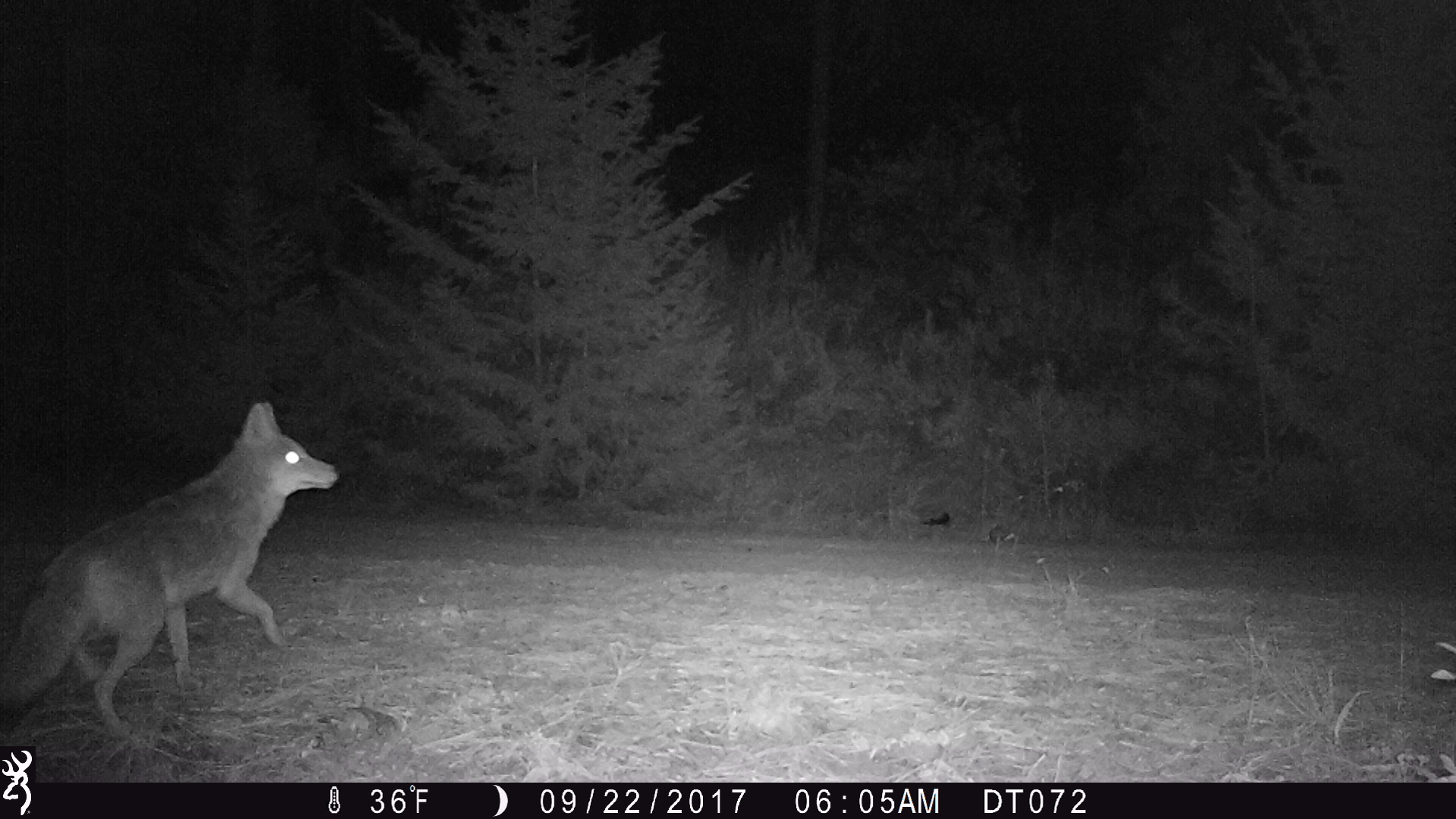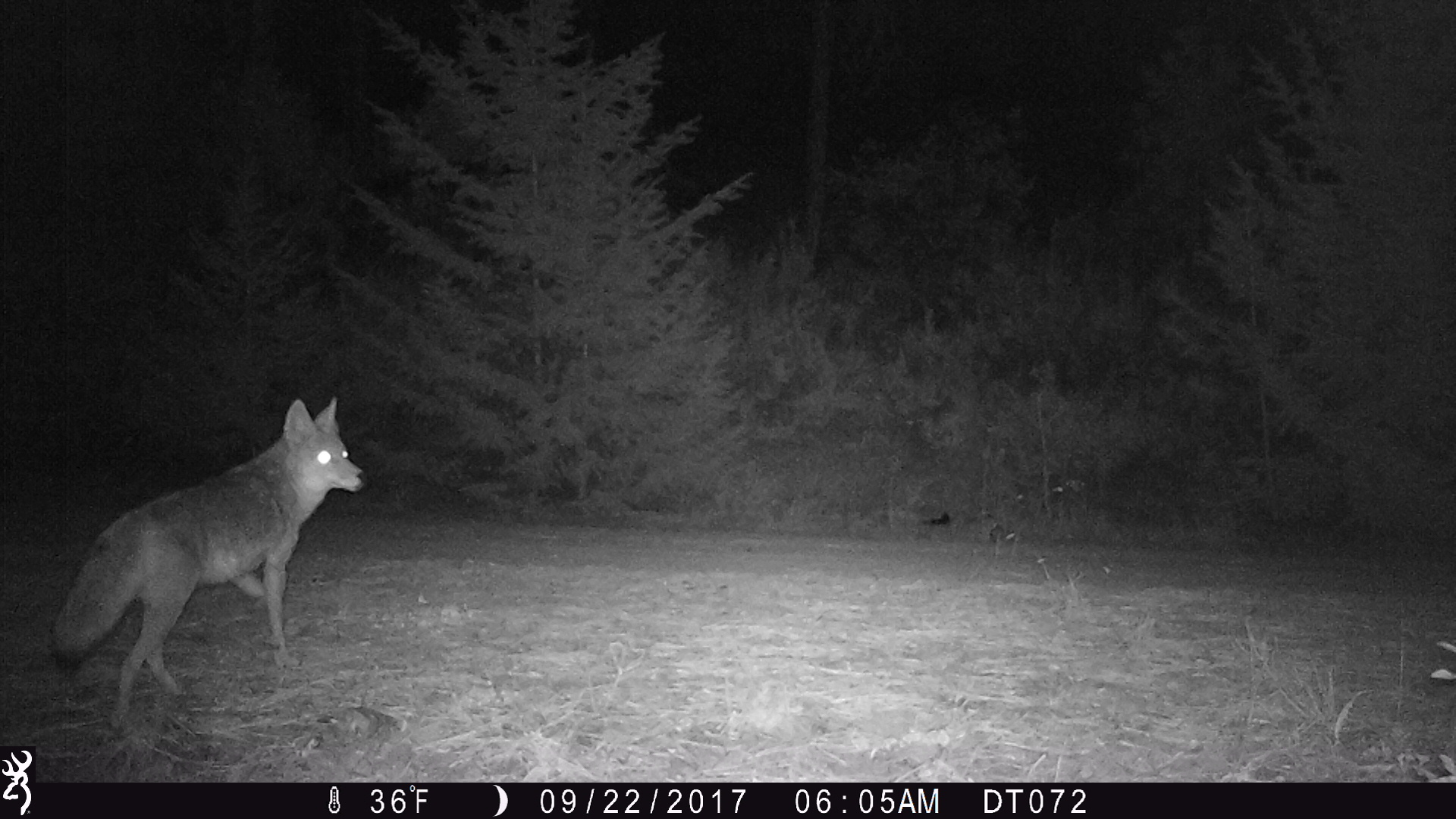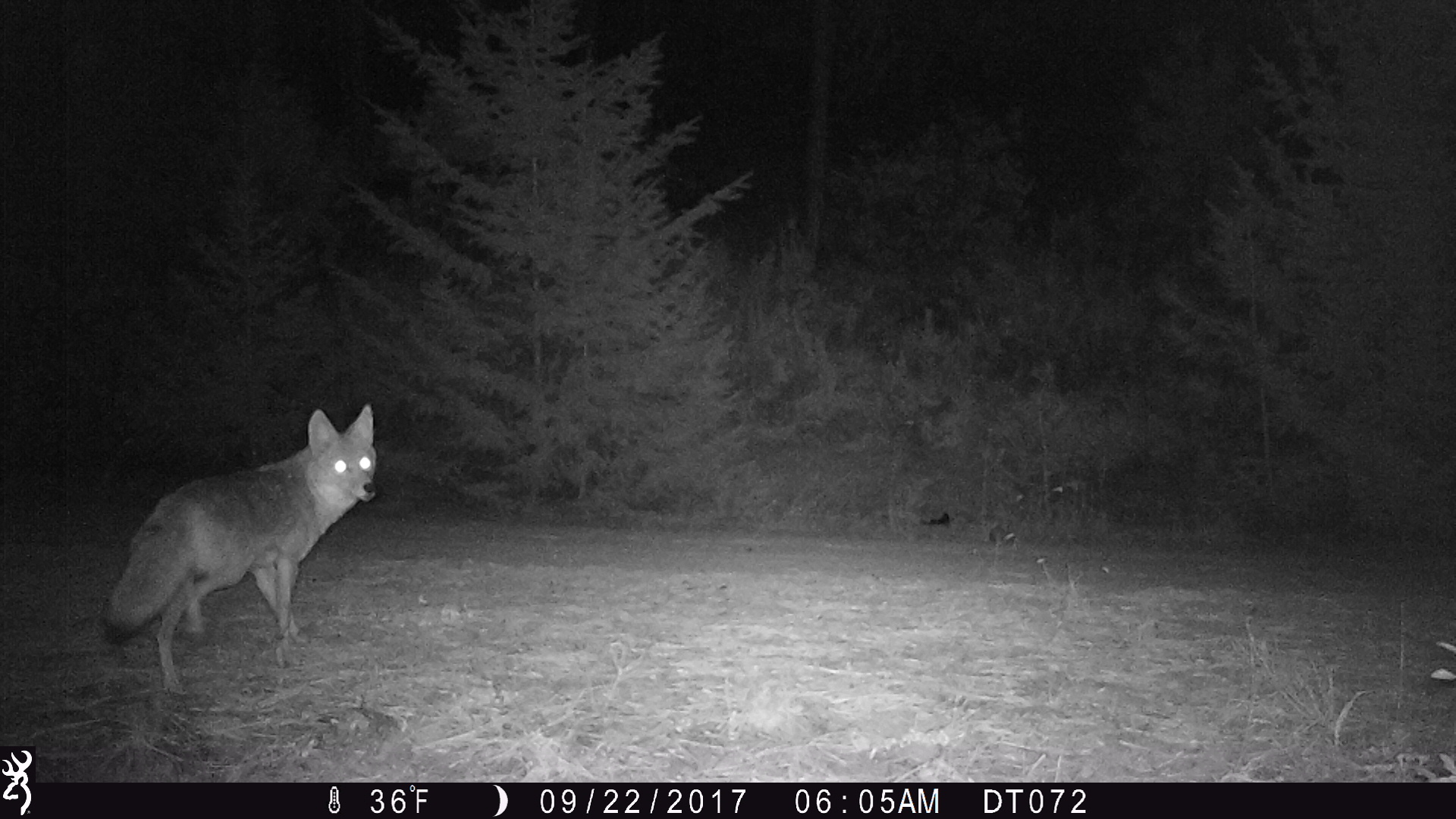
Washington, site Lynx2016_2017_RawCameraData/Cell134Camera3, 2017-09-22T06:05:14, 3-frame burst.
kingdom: Animalia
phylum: Chordata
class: Mammalia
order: Carnivora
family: Canidae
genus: Canis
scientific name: Canis latrans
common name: coyote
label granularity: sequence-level